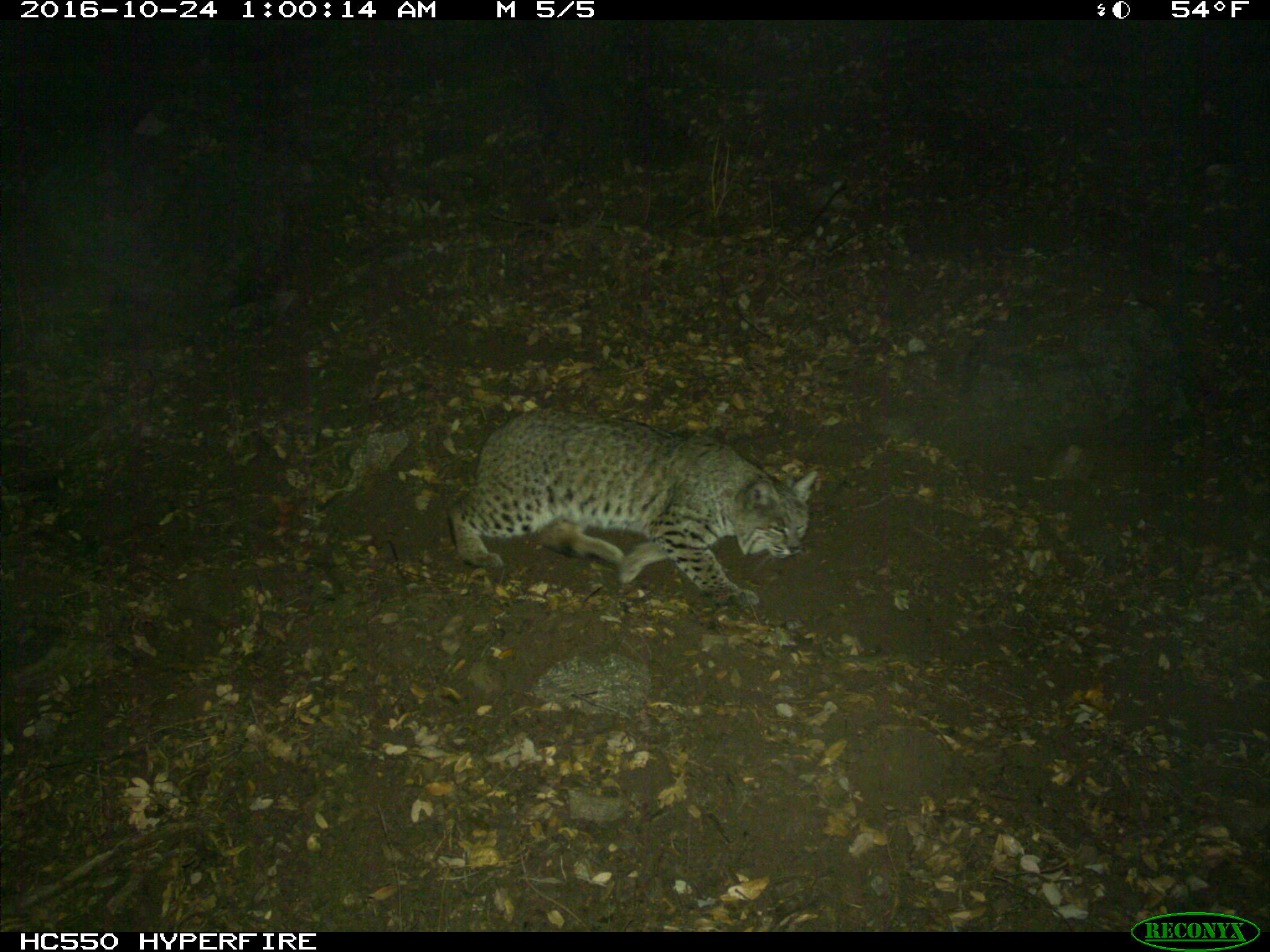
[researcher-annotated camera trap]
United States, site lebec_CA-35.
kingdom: Animalia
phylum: Chordata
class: Mammalia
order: Carnivora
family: Felidae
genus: Lynx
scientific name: Lynx rufus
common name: bobcat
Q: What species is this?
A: Lynx rufus (bobcat).